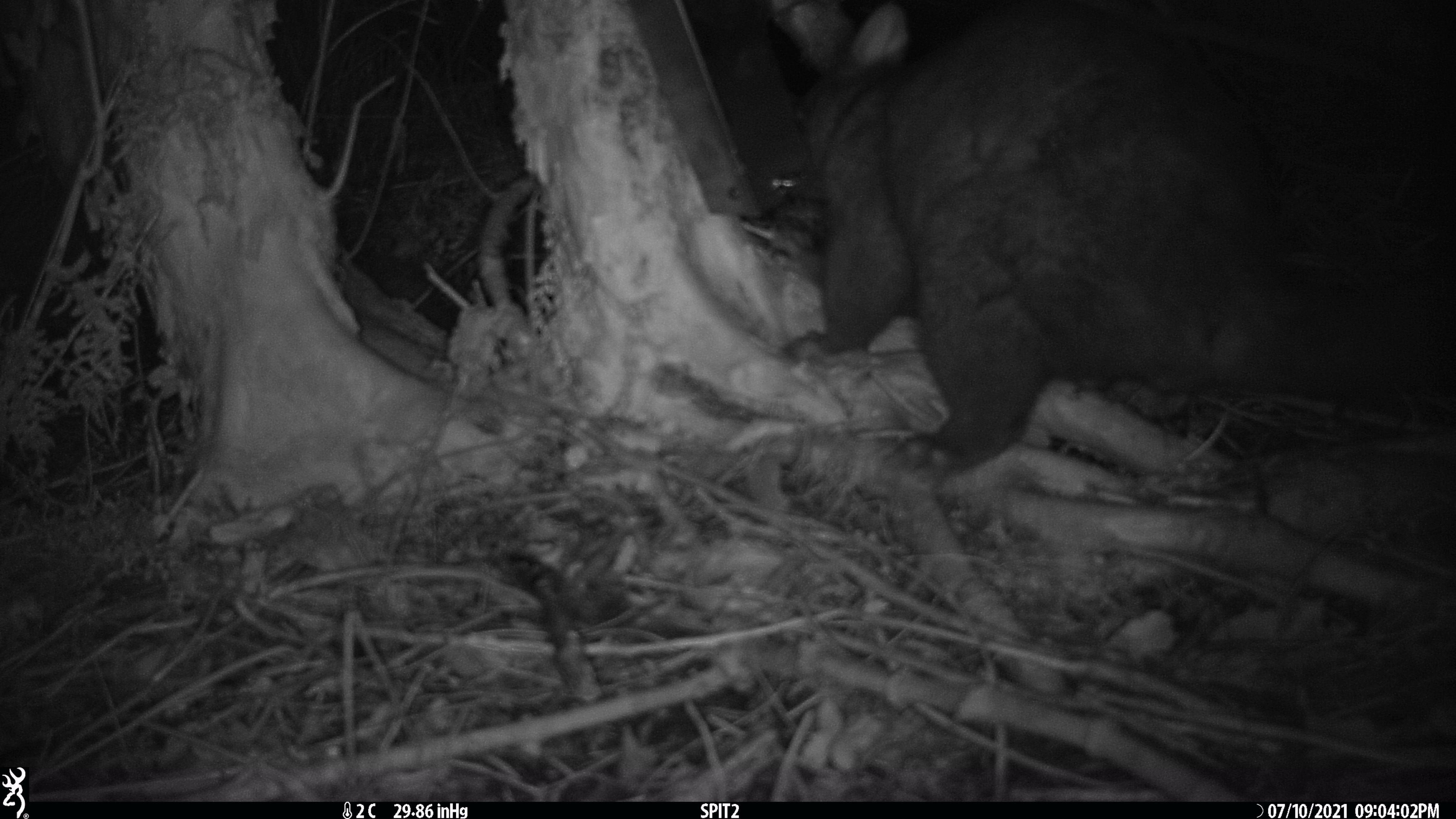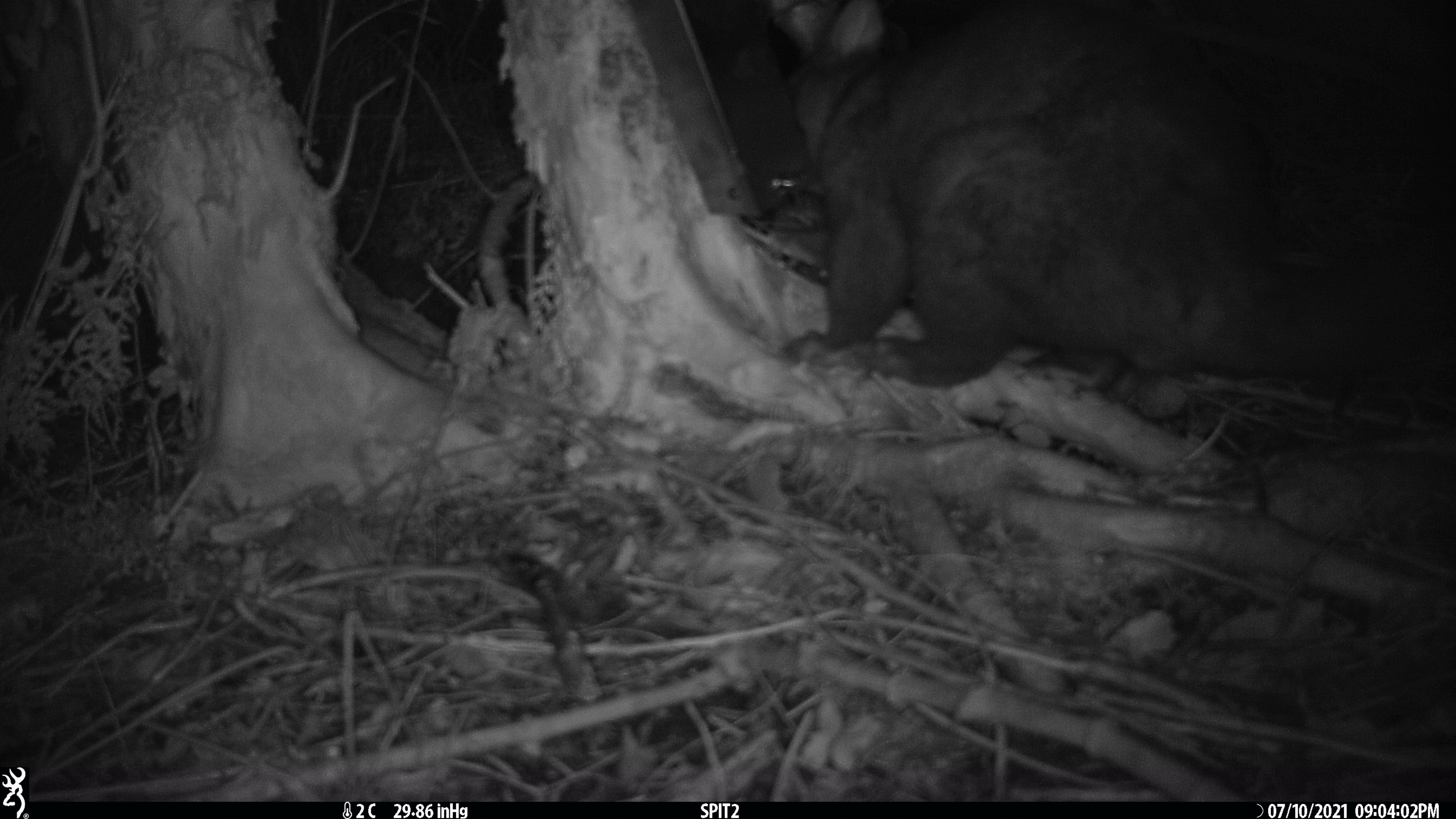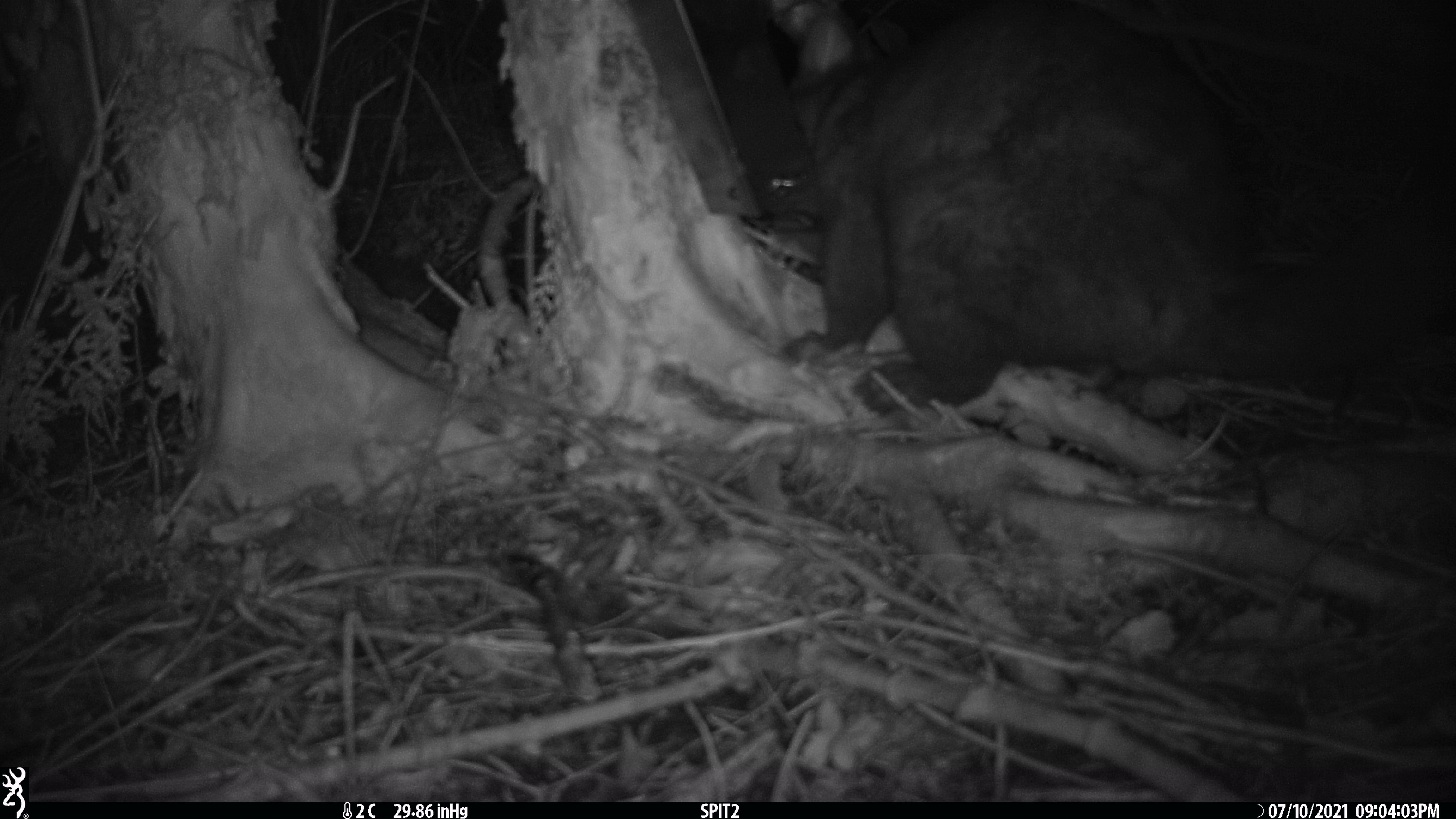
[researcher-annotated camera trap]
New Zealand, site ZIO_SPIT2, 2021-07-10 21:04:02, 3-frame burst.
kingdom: Animalia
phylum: Chordata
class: Mammalia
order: Diprotodontia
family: Phalangeridae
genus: Trichosurus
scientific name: Trichosurus vulpecula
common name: common brushtail possum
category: possum